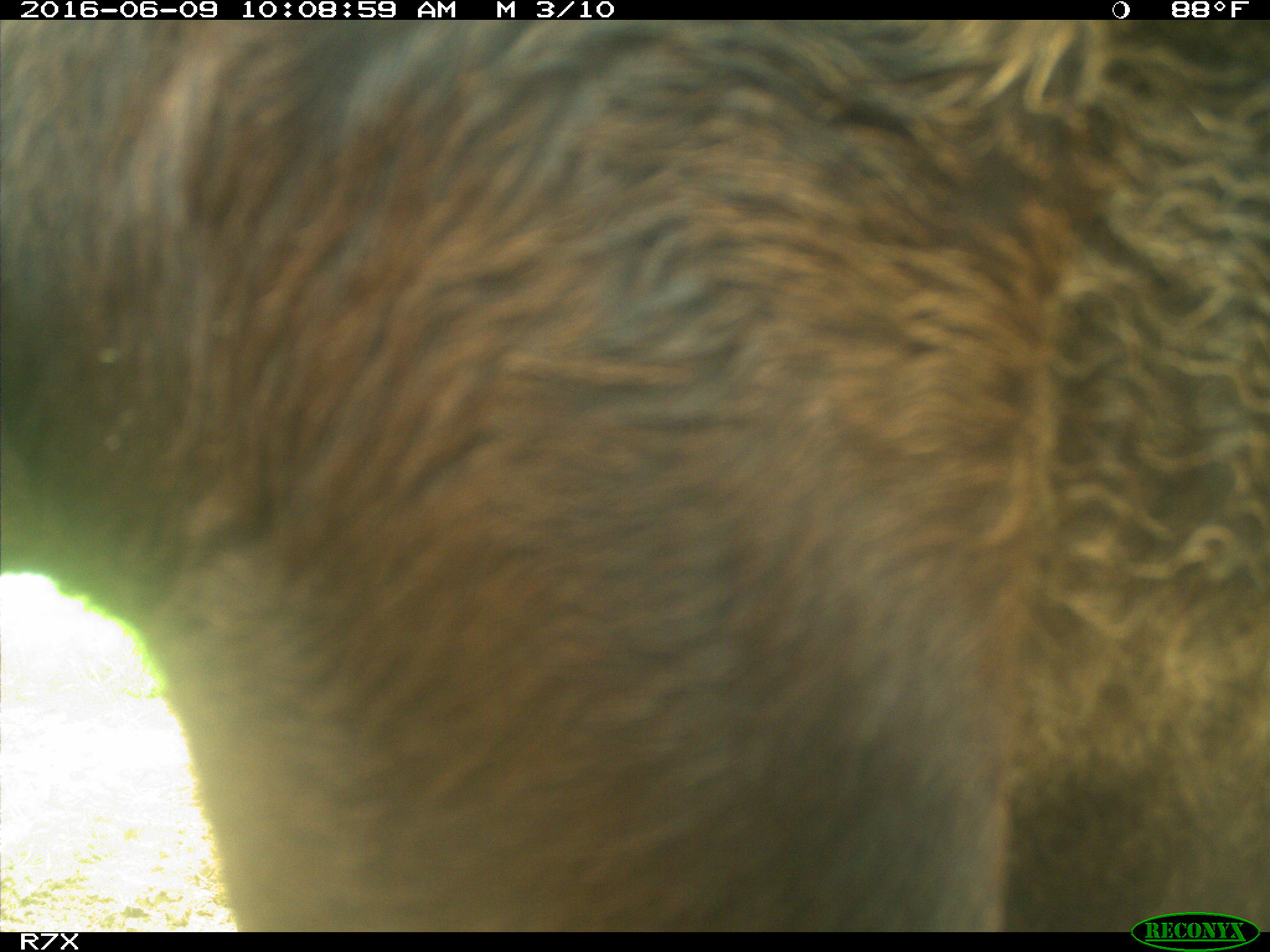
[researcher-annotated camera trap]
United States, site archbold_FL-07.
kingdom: Animalia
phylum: Chordata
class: Mammalia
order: Artiodactyla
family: Bovidae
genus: Bos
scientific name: Bos taurus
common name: domestic cow